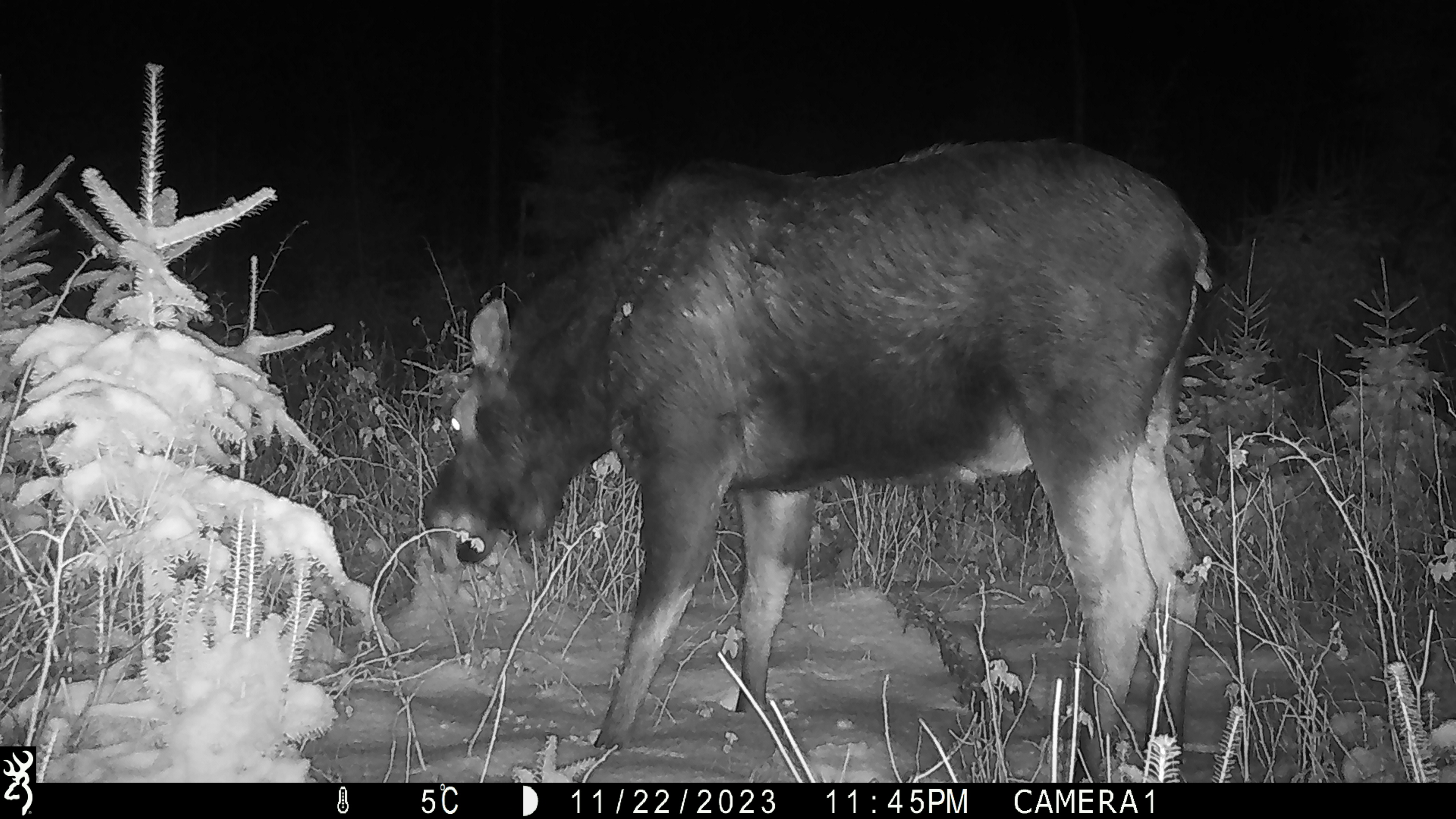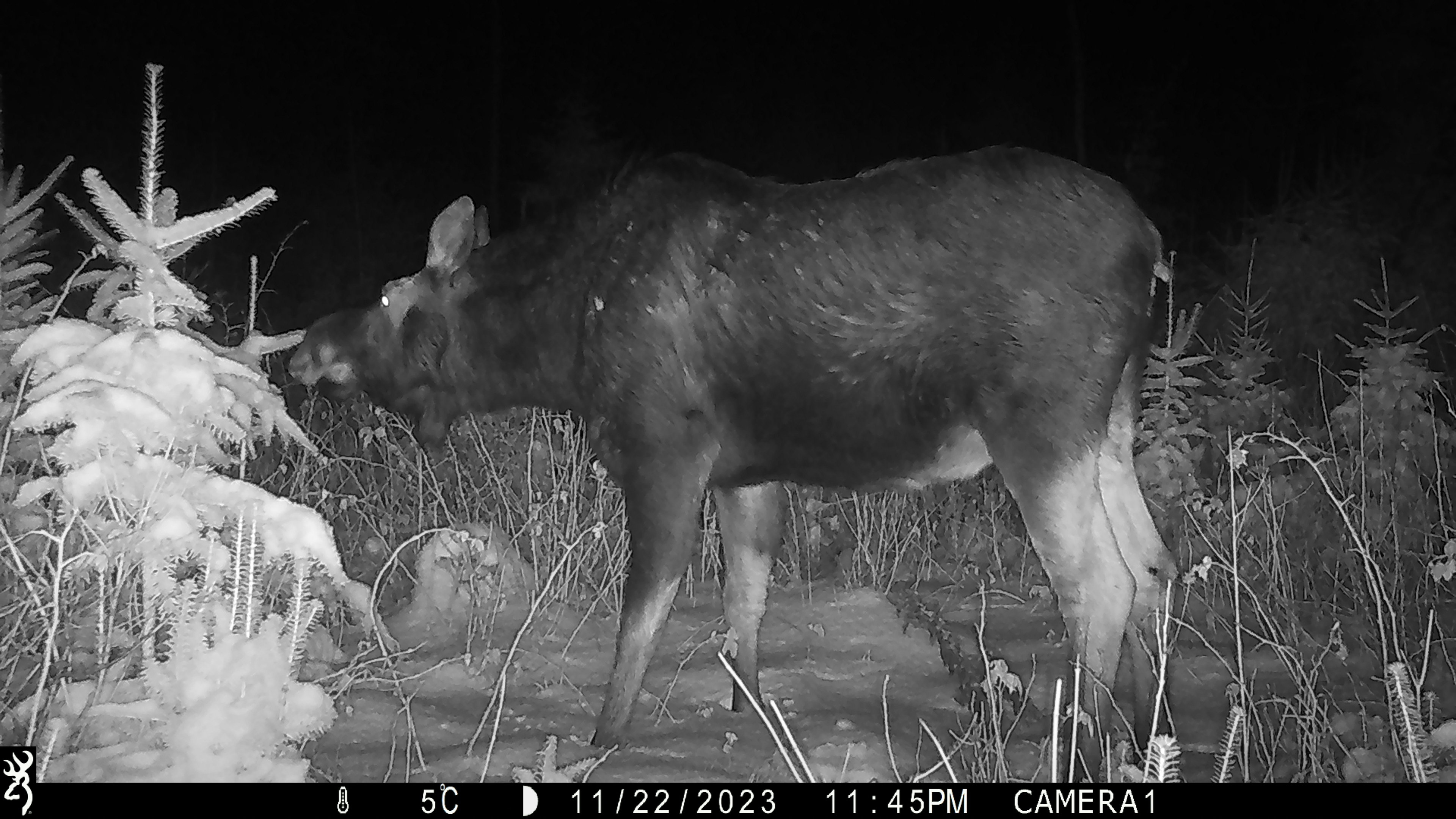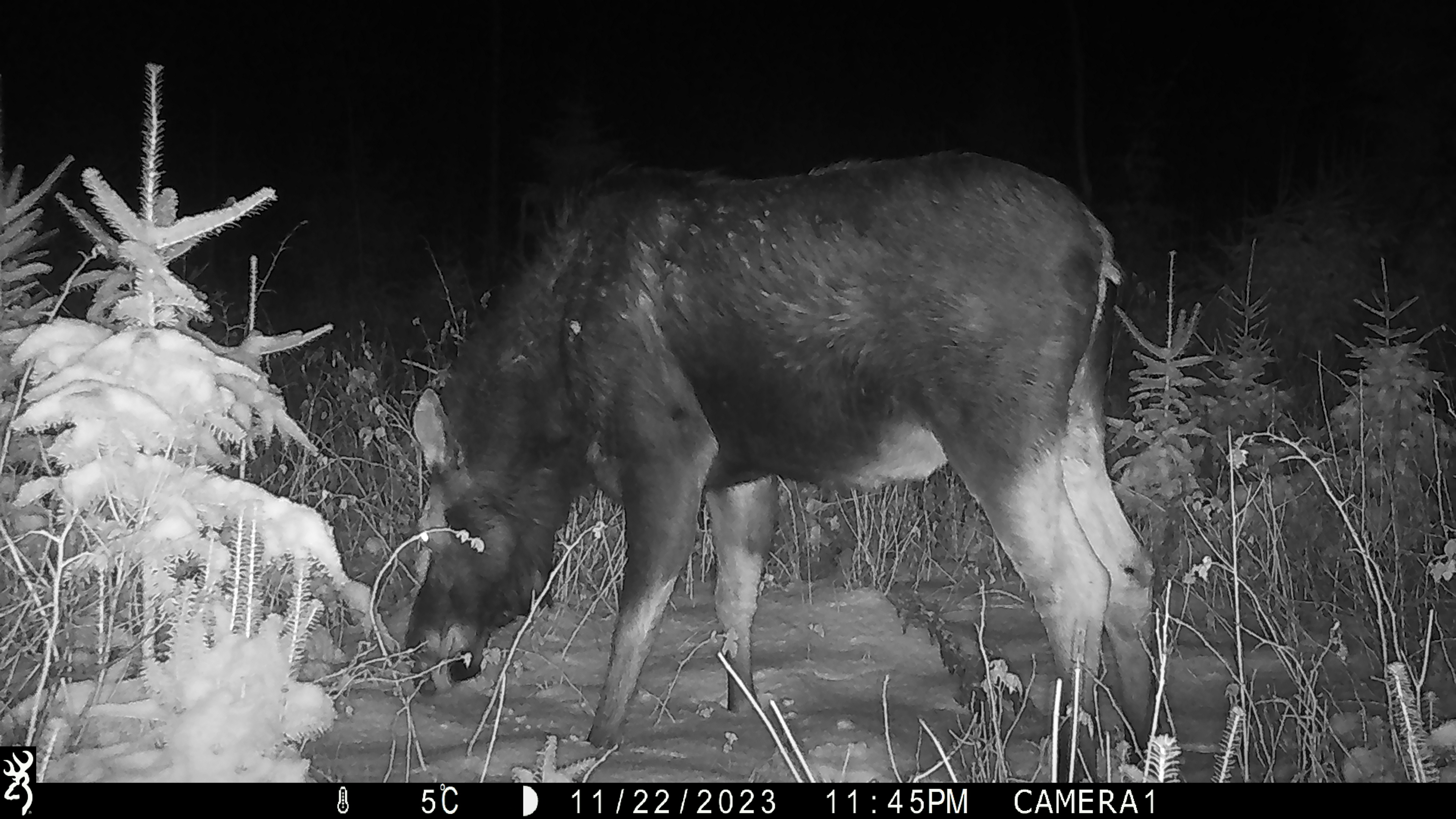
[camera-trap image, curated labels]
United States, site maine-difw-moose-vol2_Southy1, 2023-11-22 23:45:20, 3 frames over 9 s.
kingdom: Animalia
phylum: Chordata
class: Mammalia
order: Artiodactyla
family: Cervidae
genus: Alces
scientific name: Alces alces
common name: moose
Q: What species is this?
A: Moose (Alces alces).